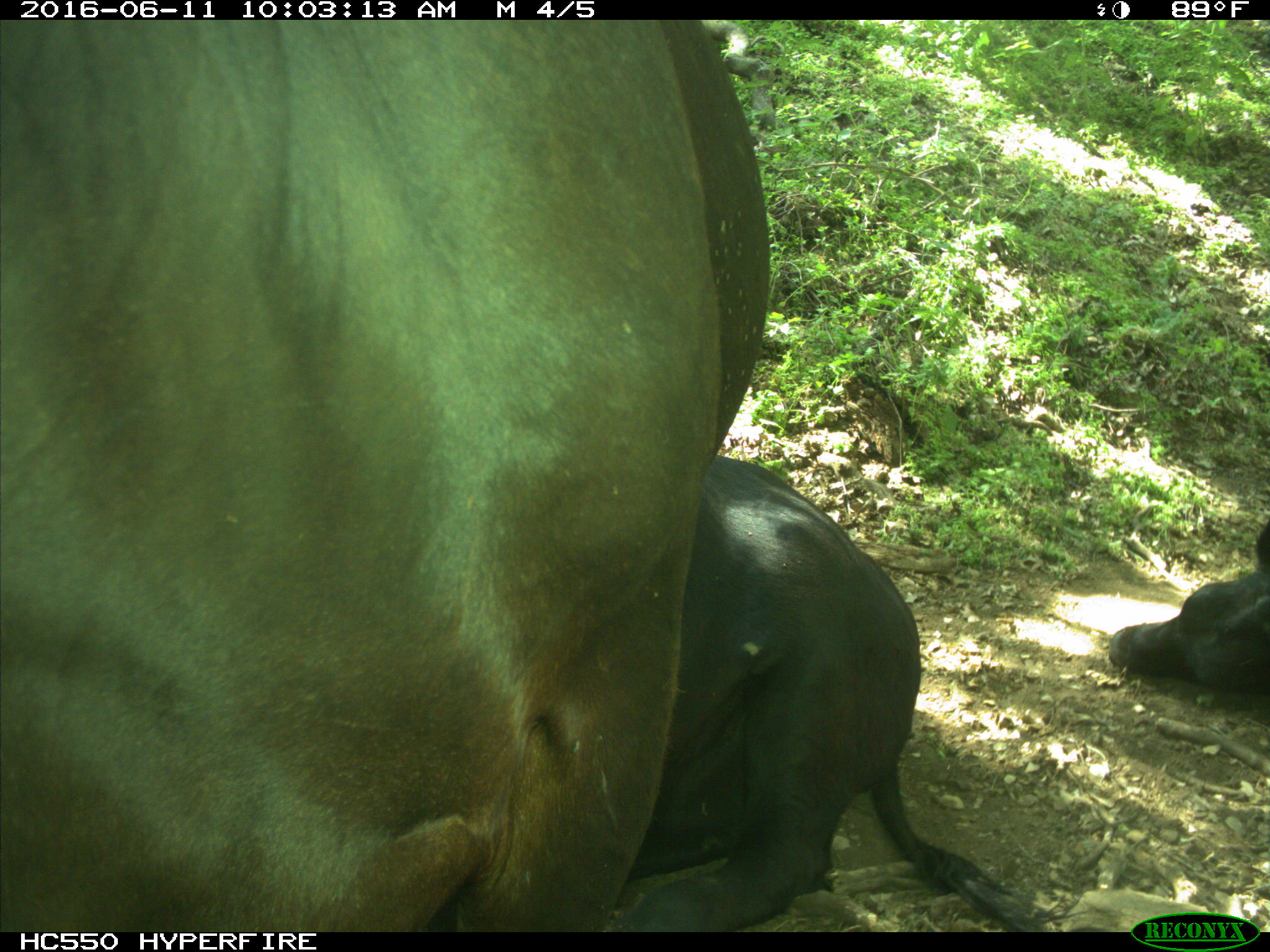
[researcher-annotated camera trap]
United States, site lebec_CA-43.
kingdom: Animalia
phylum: Chordata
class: Mammalia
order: Artiodactyla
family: Bovidae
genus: Bos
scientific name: Bos taurus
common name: domestic cow